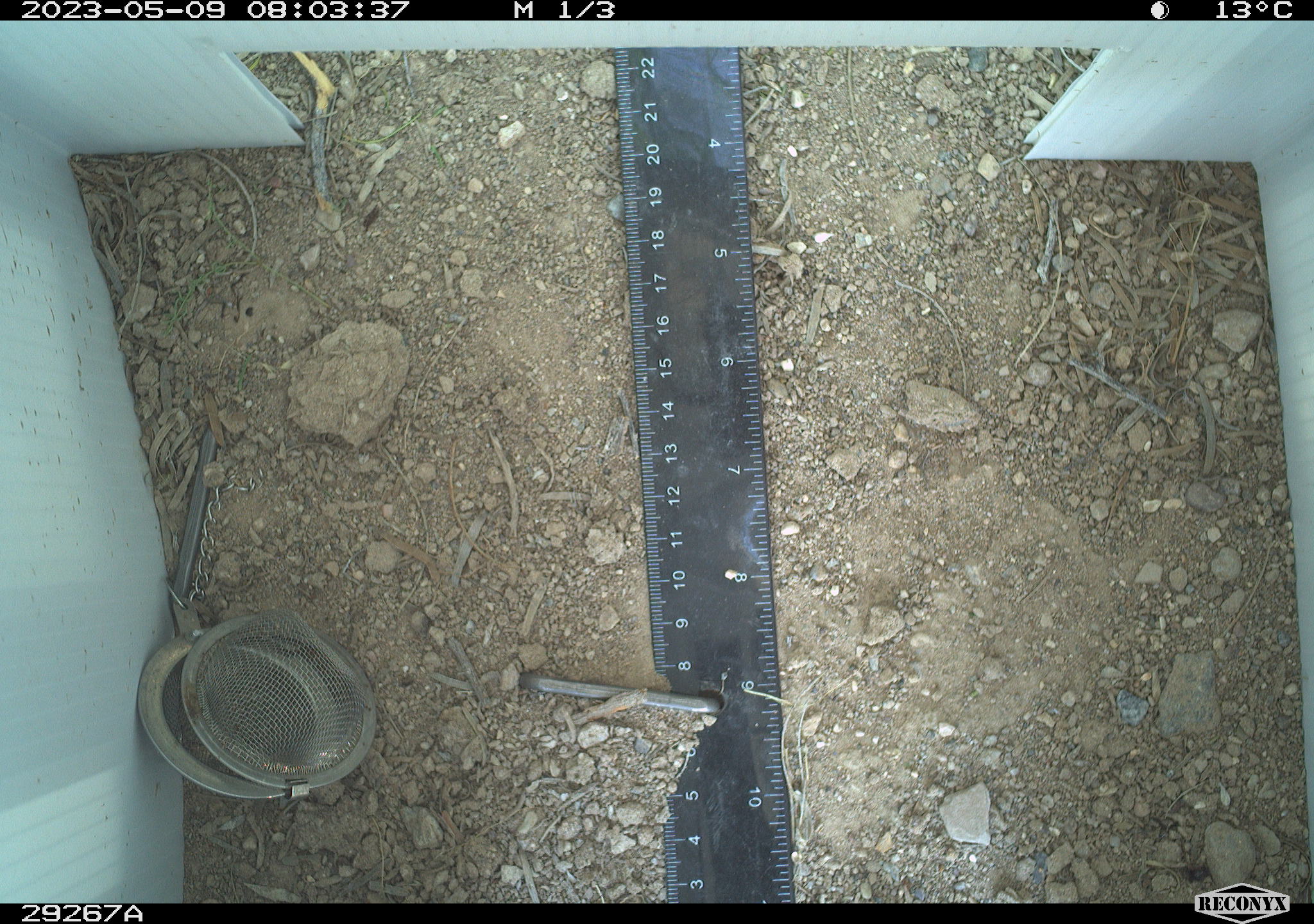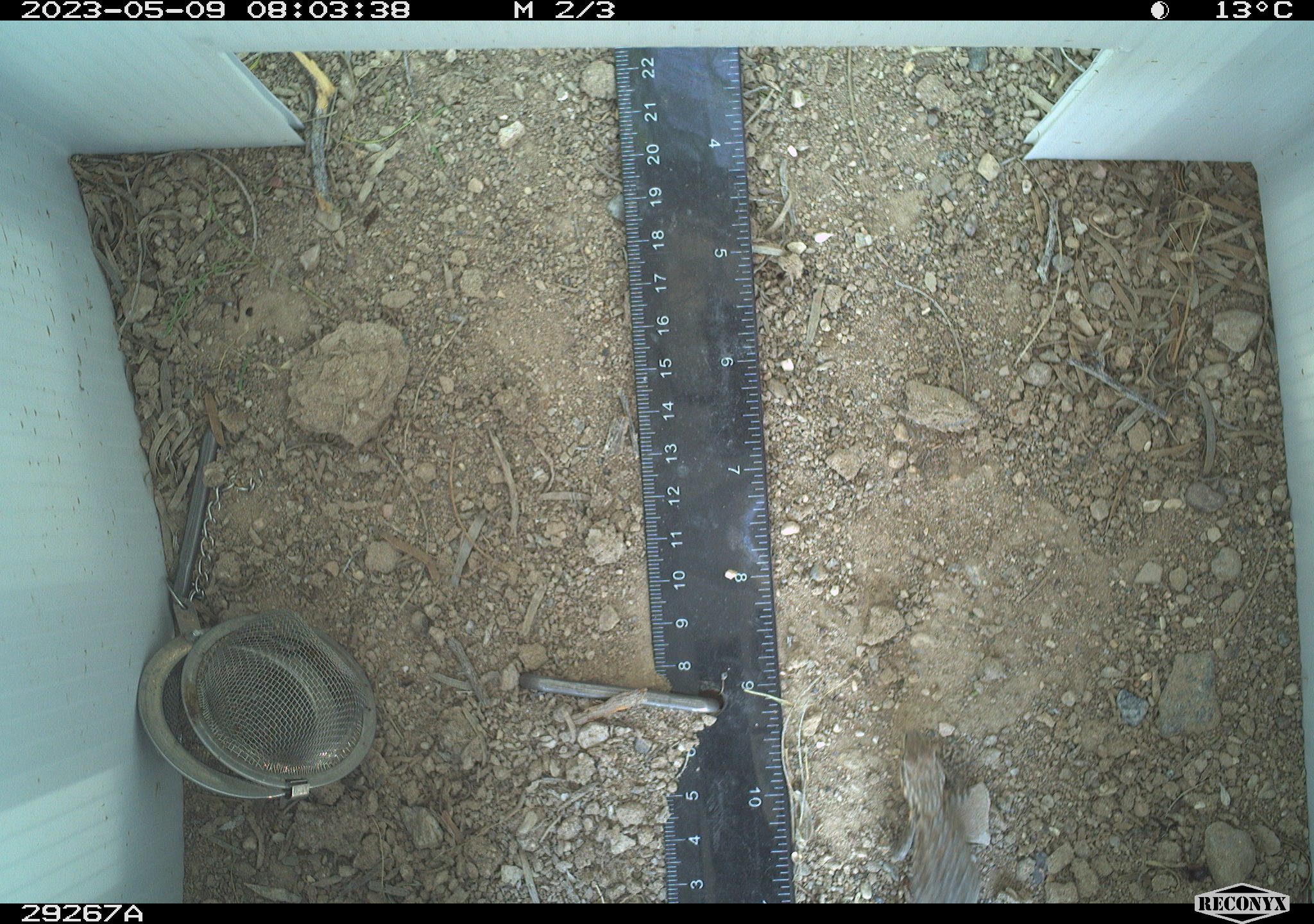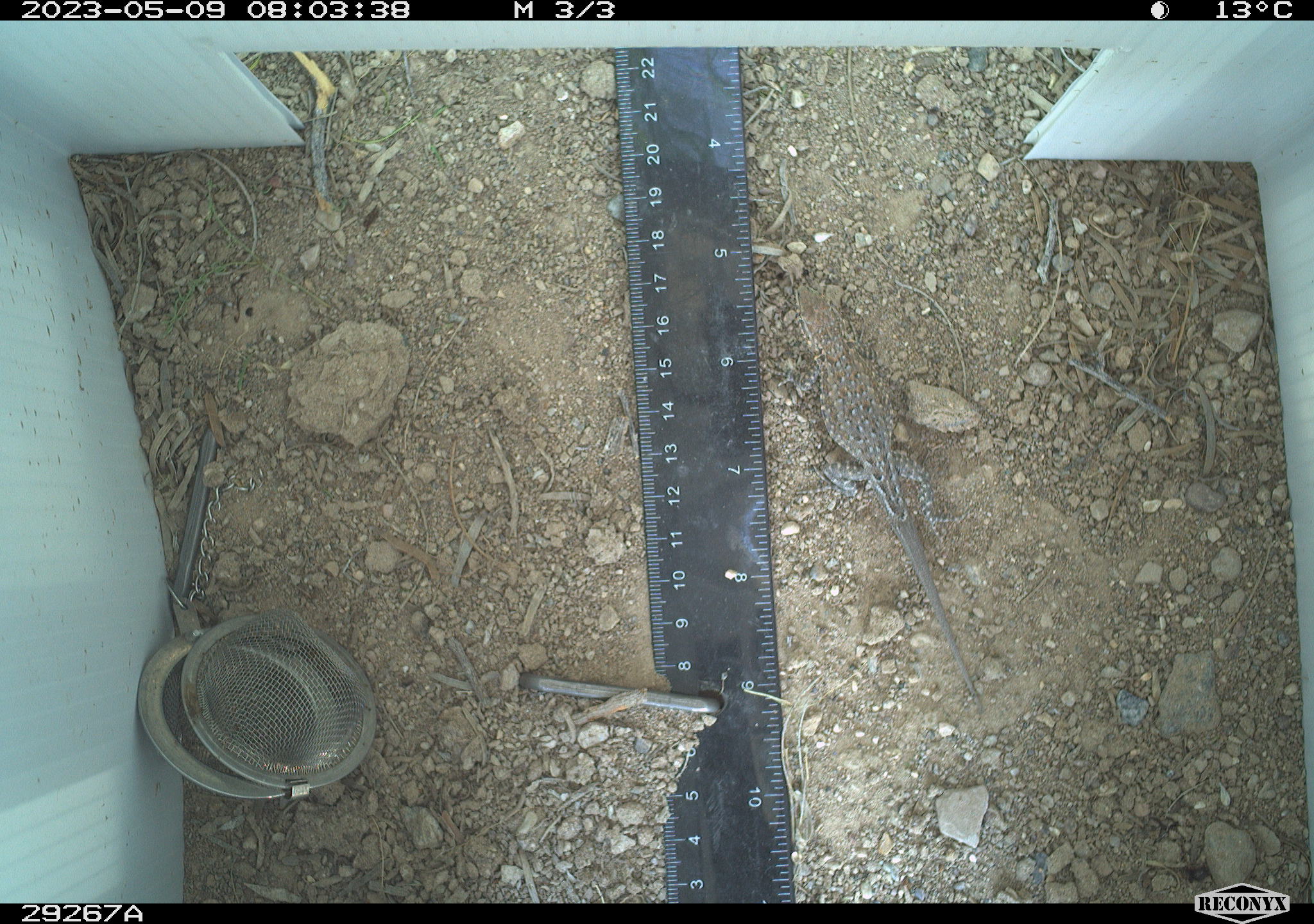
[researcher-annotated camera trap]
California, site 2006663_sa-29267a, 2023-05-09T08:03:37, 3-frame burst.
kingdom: Animalia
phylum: Chordata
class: Reptilia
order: Squamata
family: Phrynosomatidae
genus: Sceloporus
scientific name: Sceloporus graciosus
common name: common sagebrush lizard